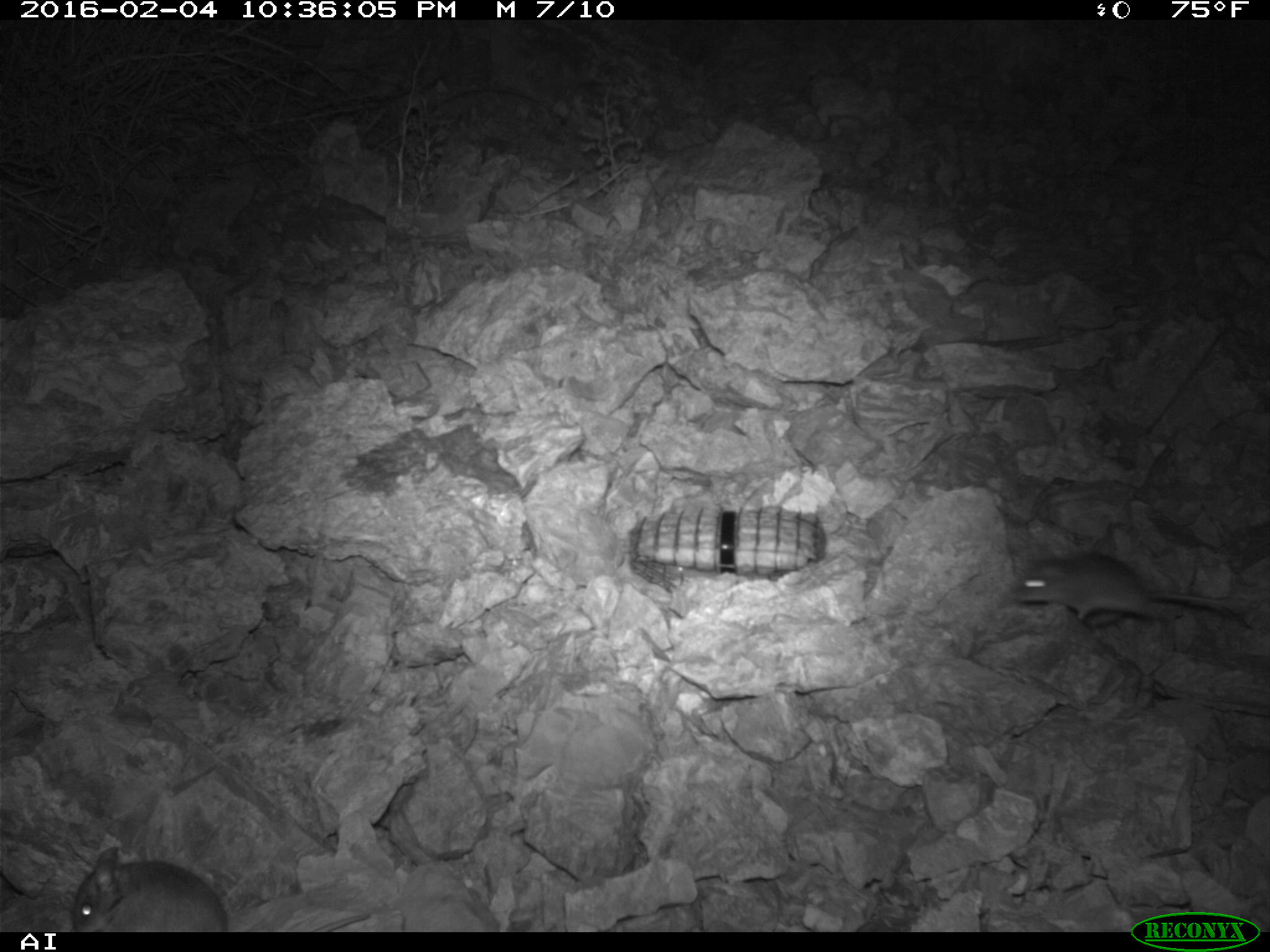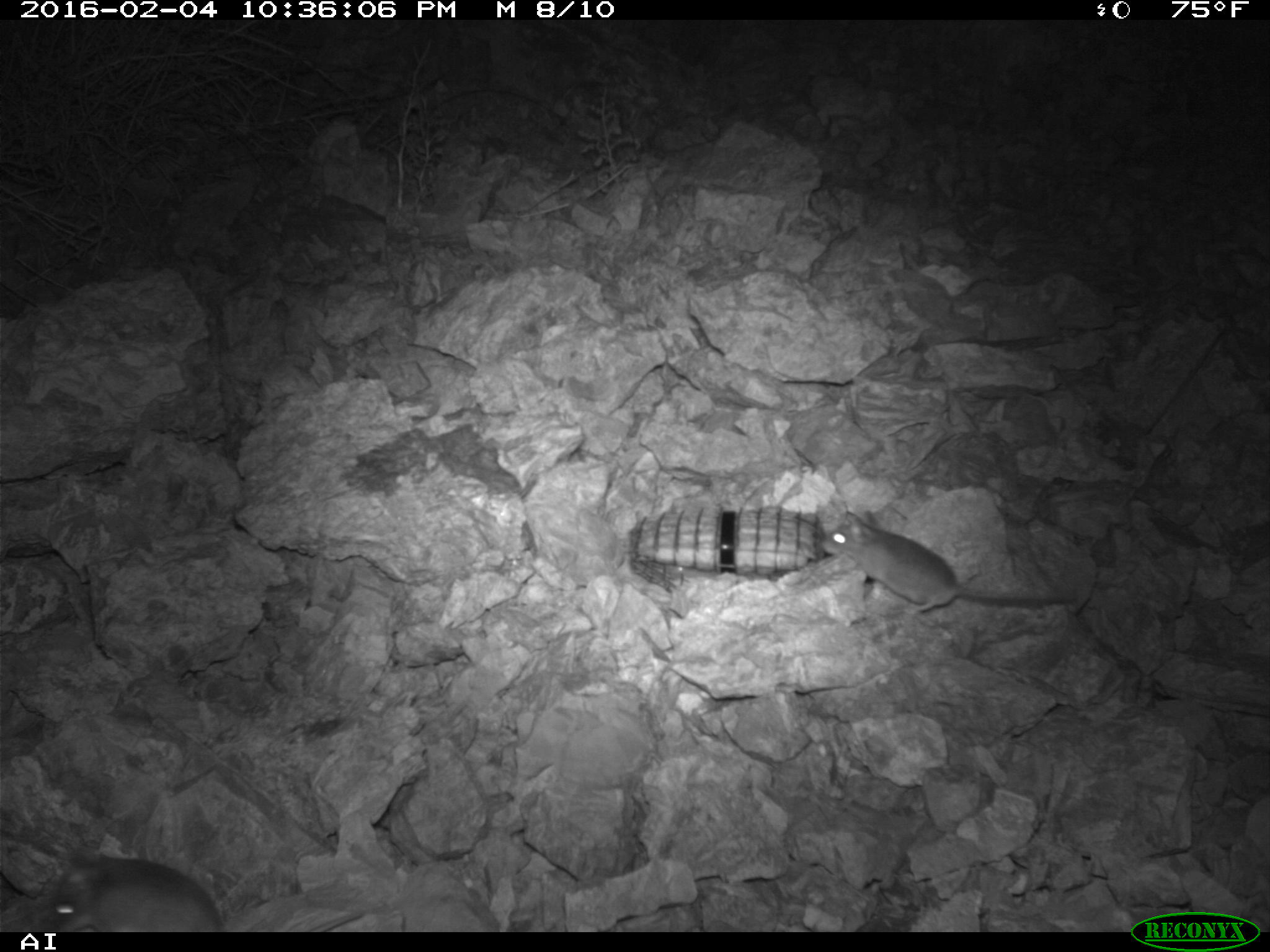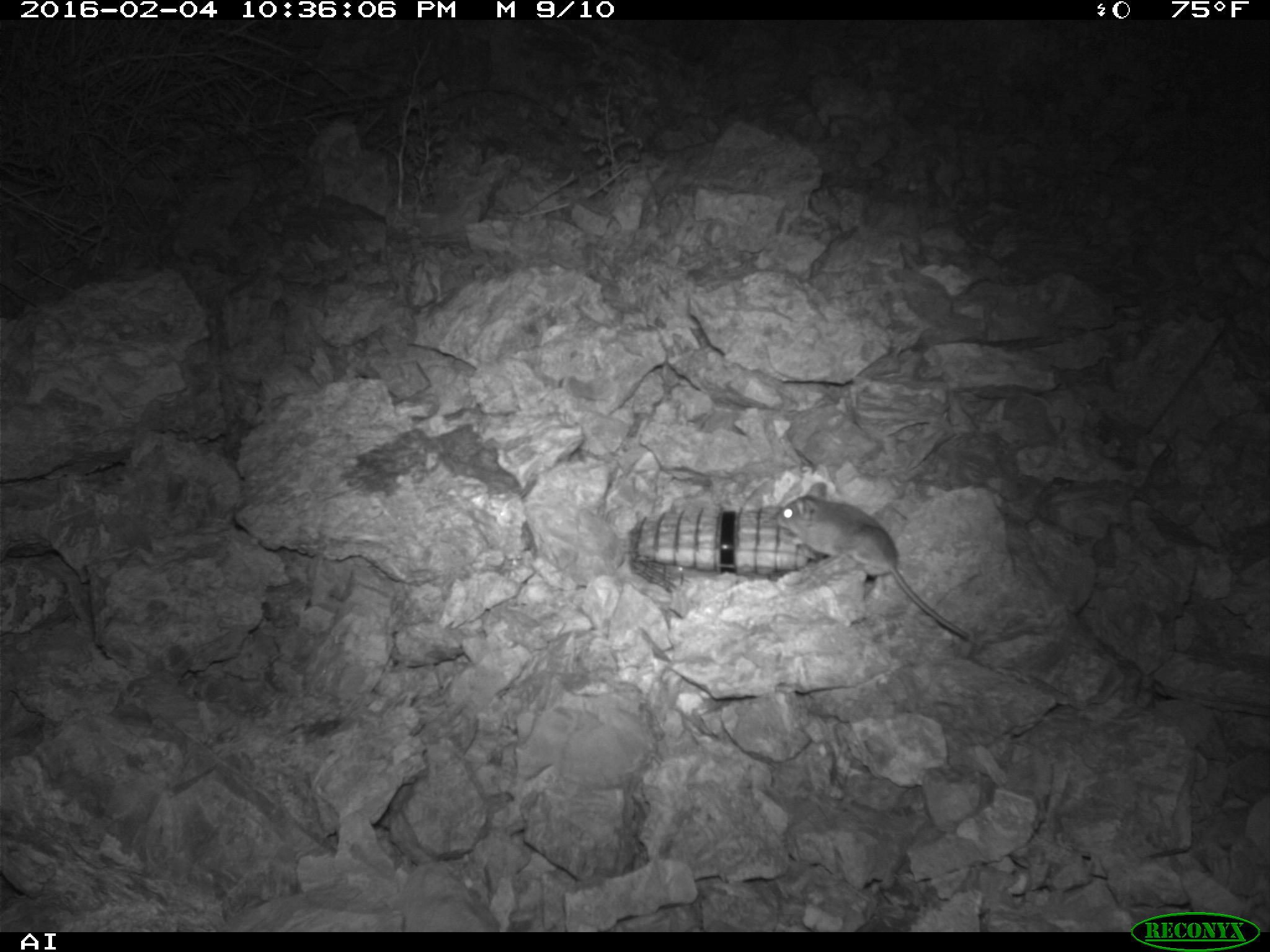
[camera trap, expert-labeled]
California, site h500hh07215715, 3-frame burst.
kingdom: Animalia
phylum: Chordata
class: Mammalia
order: Rodentia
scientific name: Rodentia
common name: rodent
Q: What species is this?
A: Rodent (Rodentia).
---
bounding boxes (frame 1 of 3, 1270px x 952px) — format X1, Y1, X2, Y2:
rodent: 71, 845, 371, 932; 1013, 551, 1228, 622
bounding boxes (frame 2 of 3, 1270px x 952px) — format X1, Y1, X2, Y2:
rodent: 821, 506, 1076, 615; 30, 853, 370, 932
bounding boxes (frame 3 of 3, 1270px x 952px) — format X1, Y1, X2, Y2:
rodent: 764, 481, 971, 639